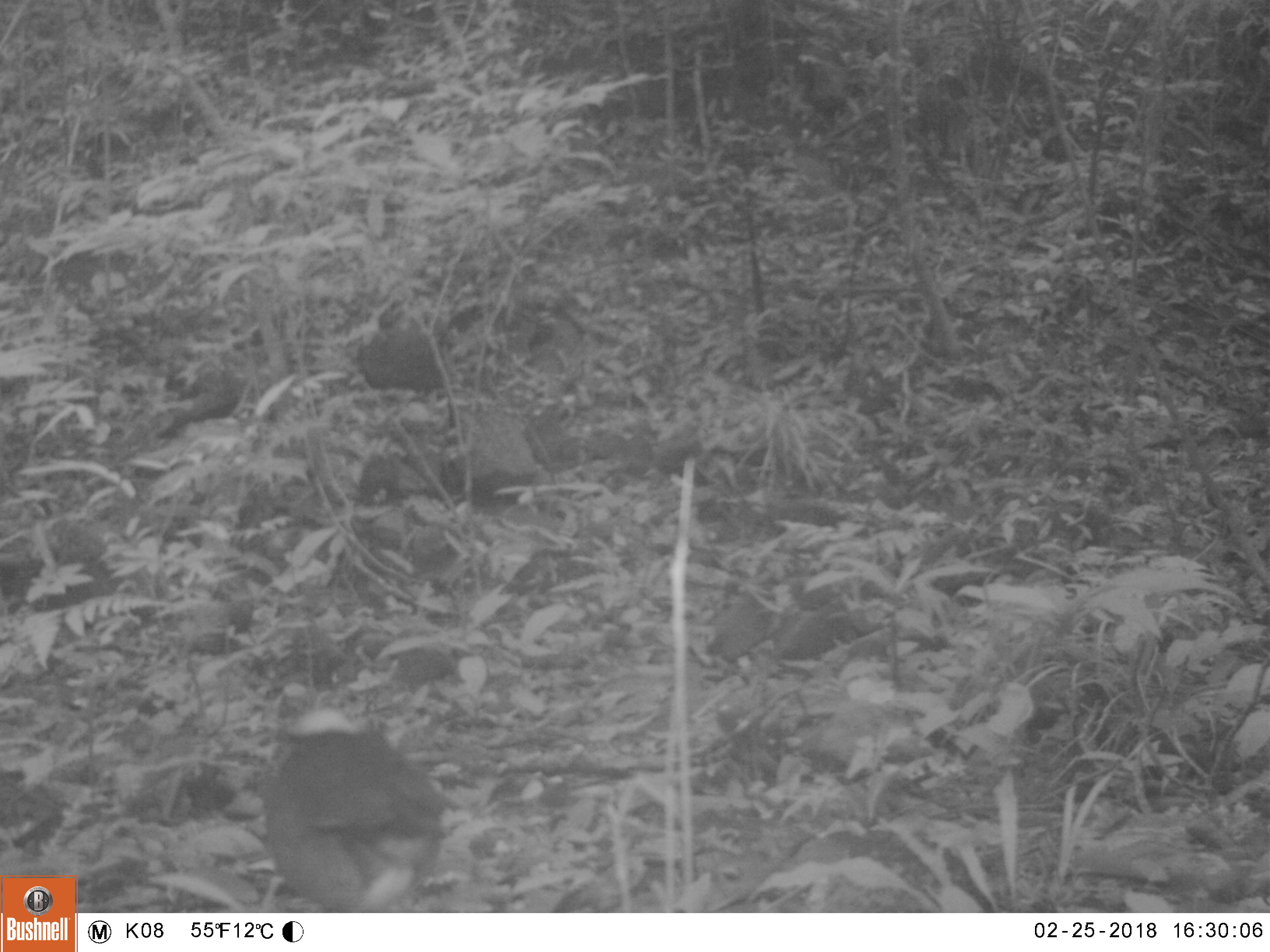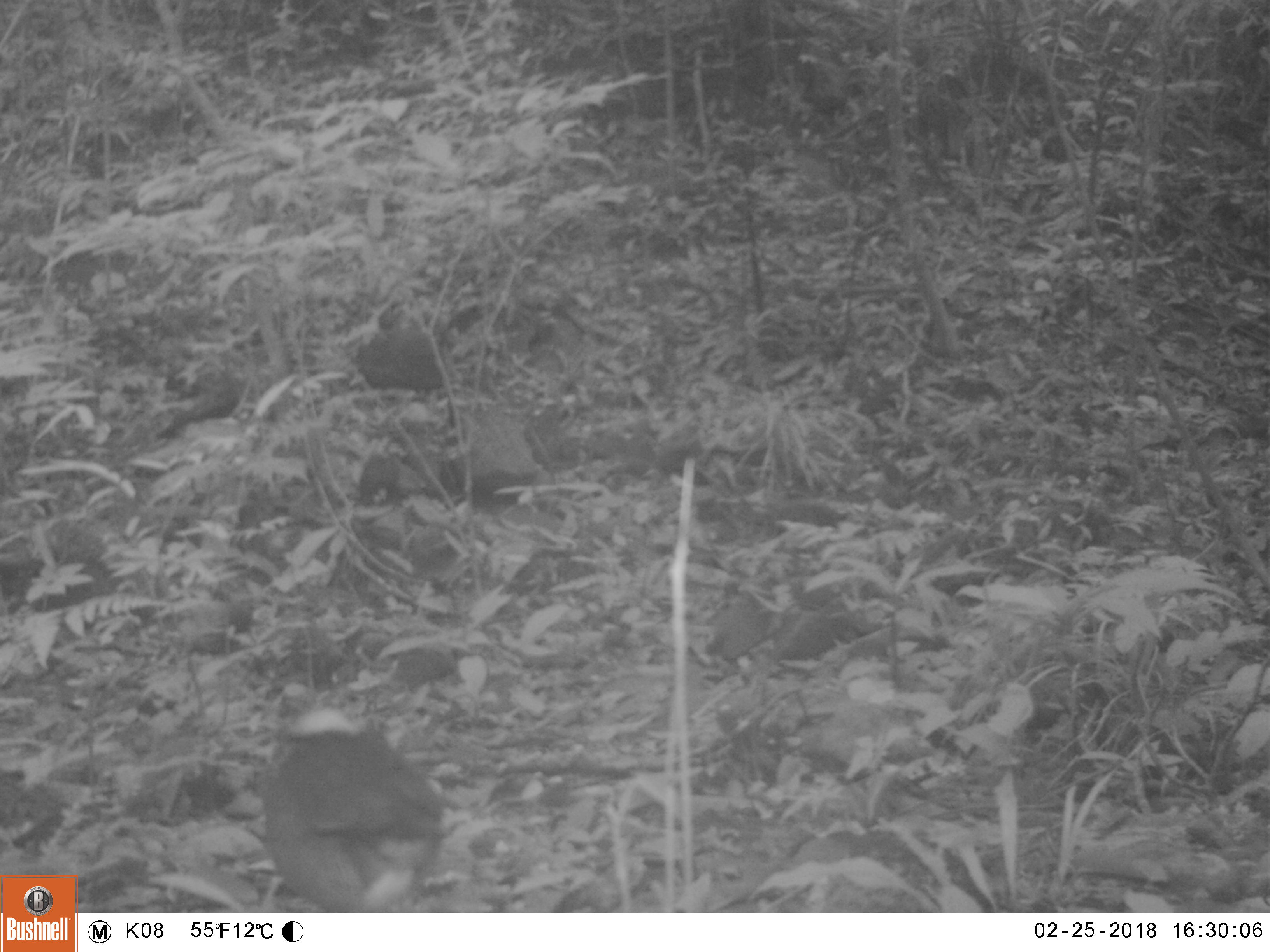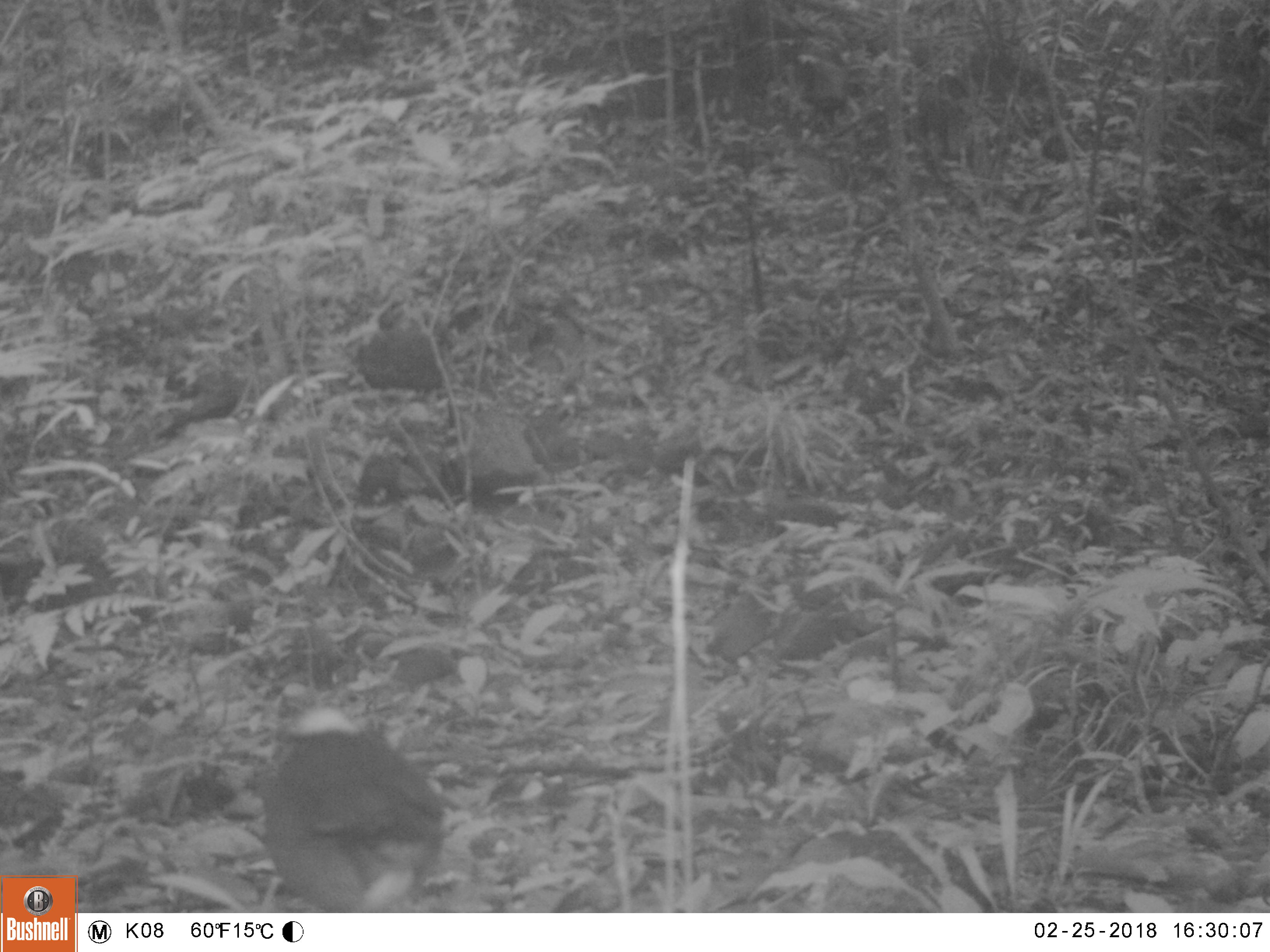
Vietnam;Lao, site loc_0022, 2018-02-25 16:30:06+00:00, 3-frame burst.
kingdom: Animalia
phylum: Chordata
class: Aves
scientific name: Aves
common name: bird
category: unidentified bird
Unidentified bird (bird) (Aves). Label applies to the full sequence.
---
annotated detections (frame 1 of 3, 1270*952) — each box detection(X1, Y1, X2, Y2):
unidentified bird: detection(253, 706, 461, 911)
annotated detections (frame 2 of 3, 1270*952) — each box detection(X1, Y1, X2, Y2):
unidentified bird: detection(247, 703, 456, 910)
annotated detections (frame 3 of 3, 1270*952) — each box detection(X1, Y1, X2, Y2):
unidentified bird: detection(259, 703, 463, 911)